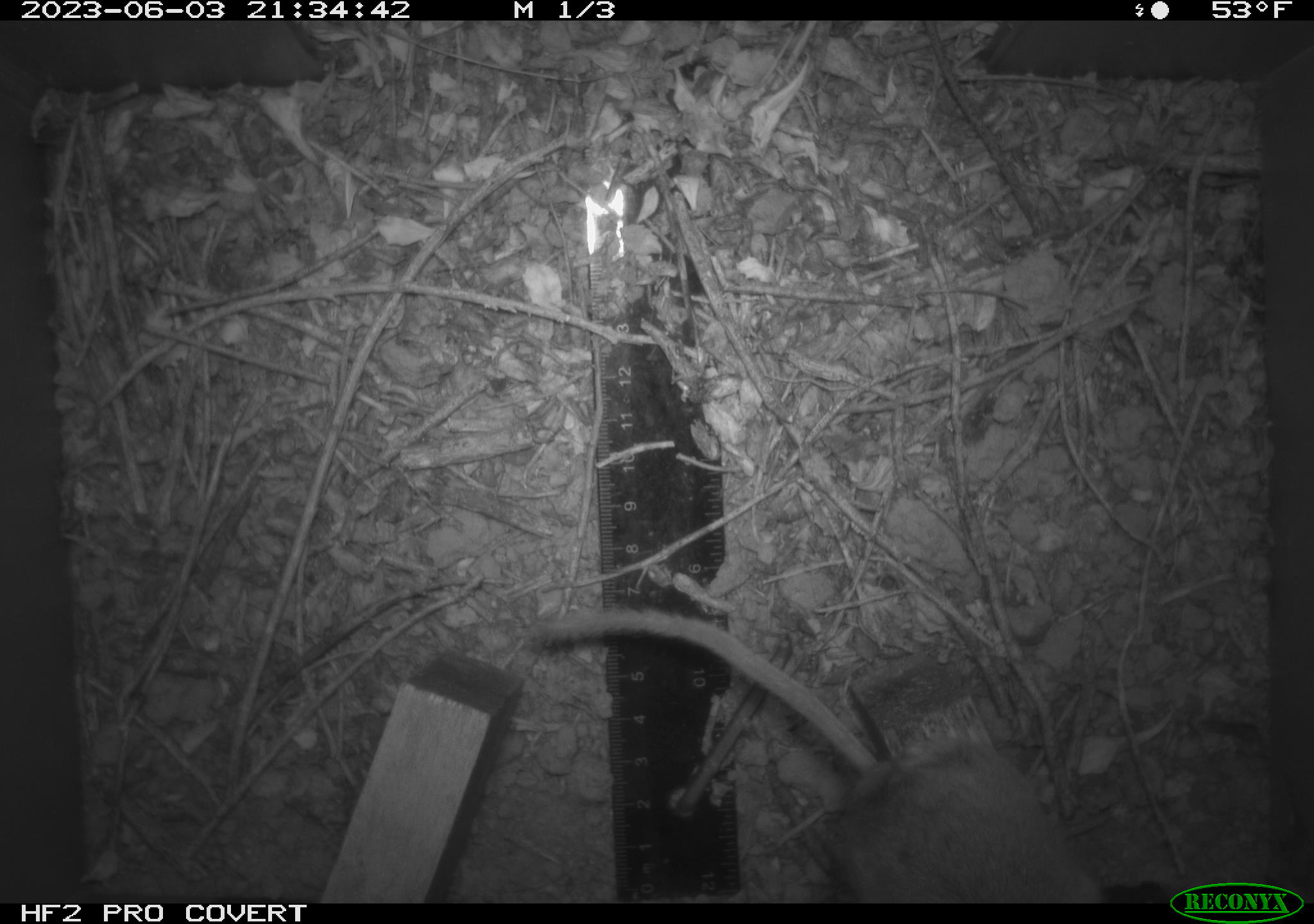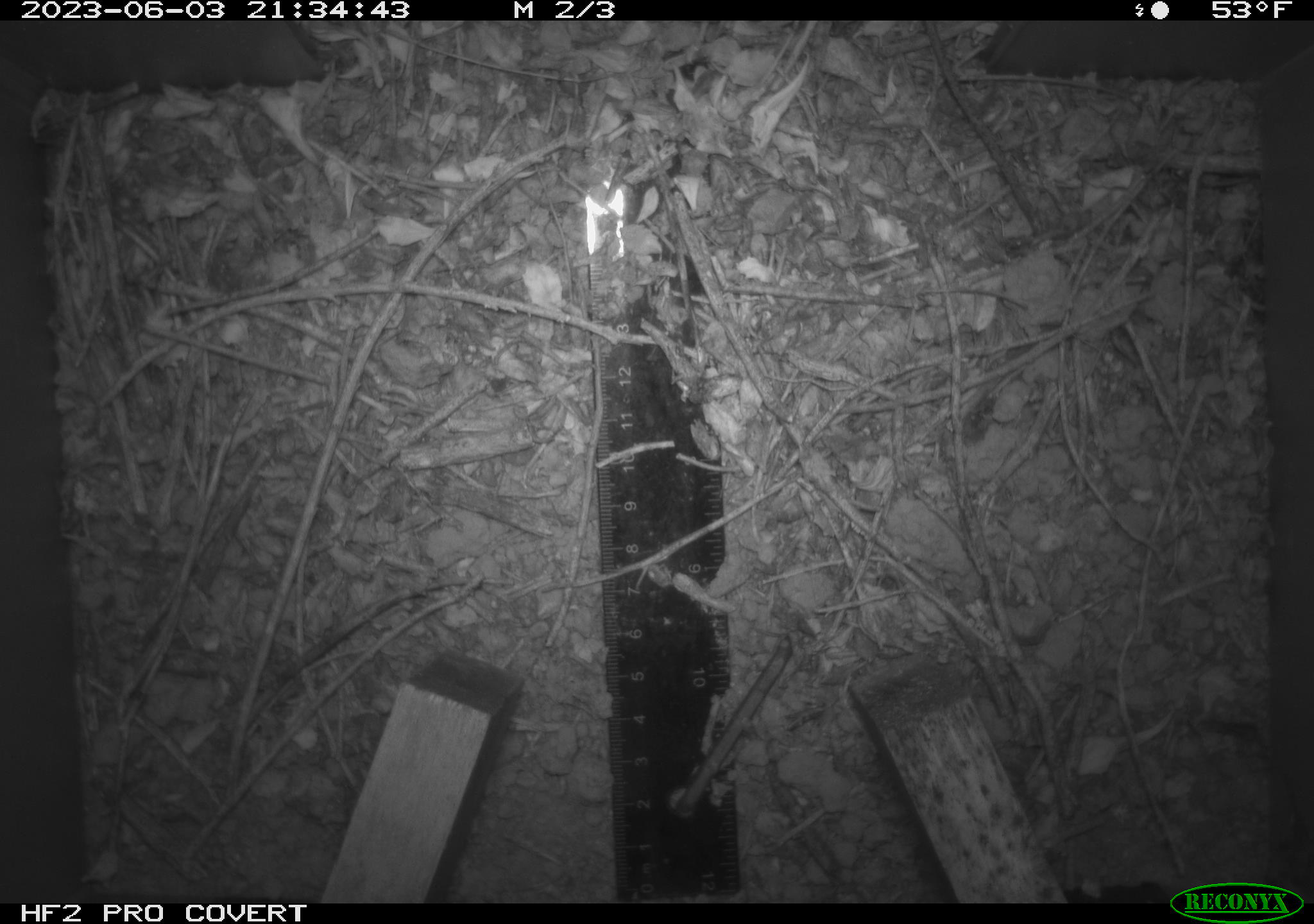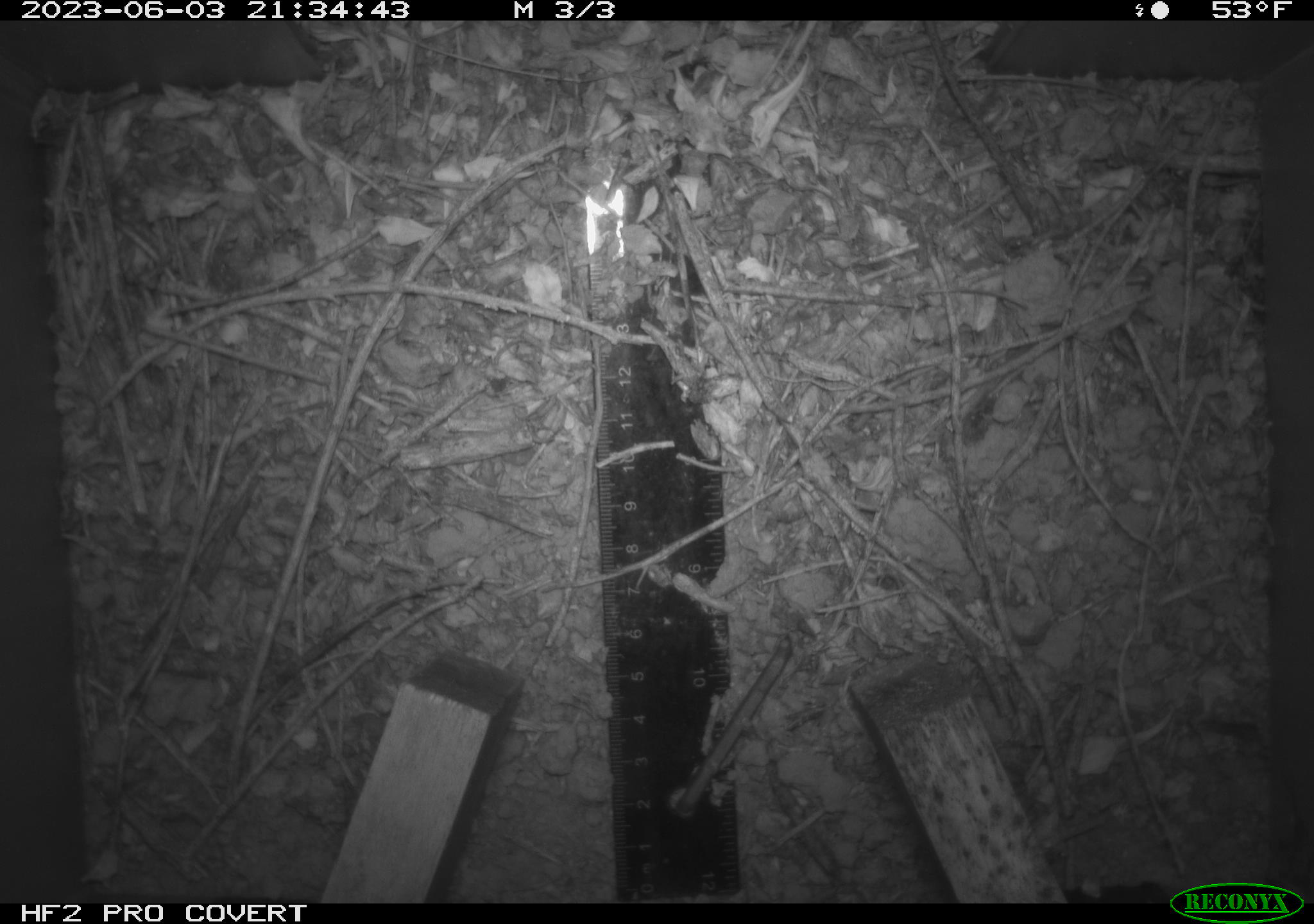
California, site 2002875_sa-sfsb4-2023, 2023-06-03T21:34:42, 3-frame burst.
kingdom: Animalia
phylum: Chordata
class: Mammalia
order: Rodentia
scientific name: Rodentia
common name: mouse species